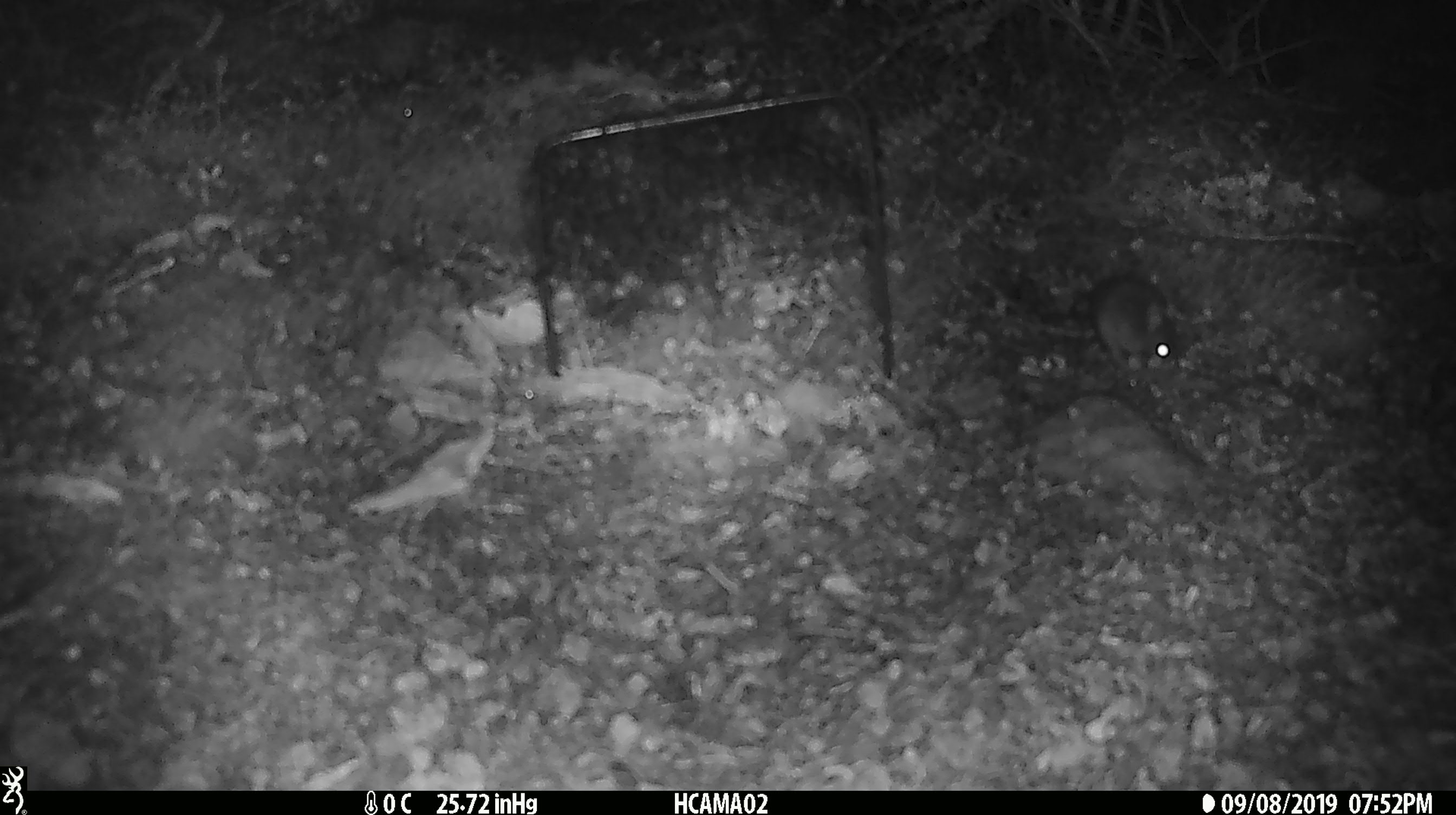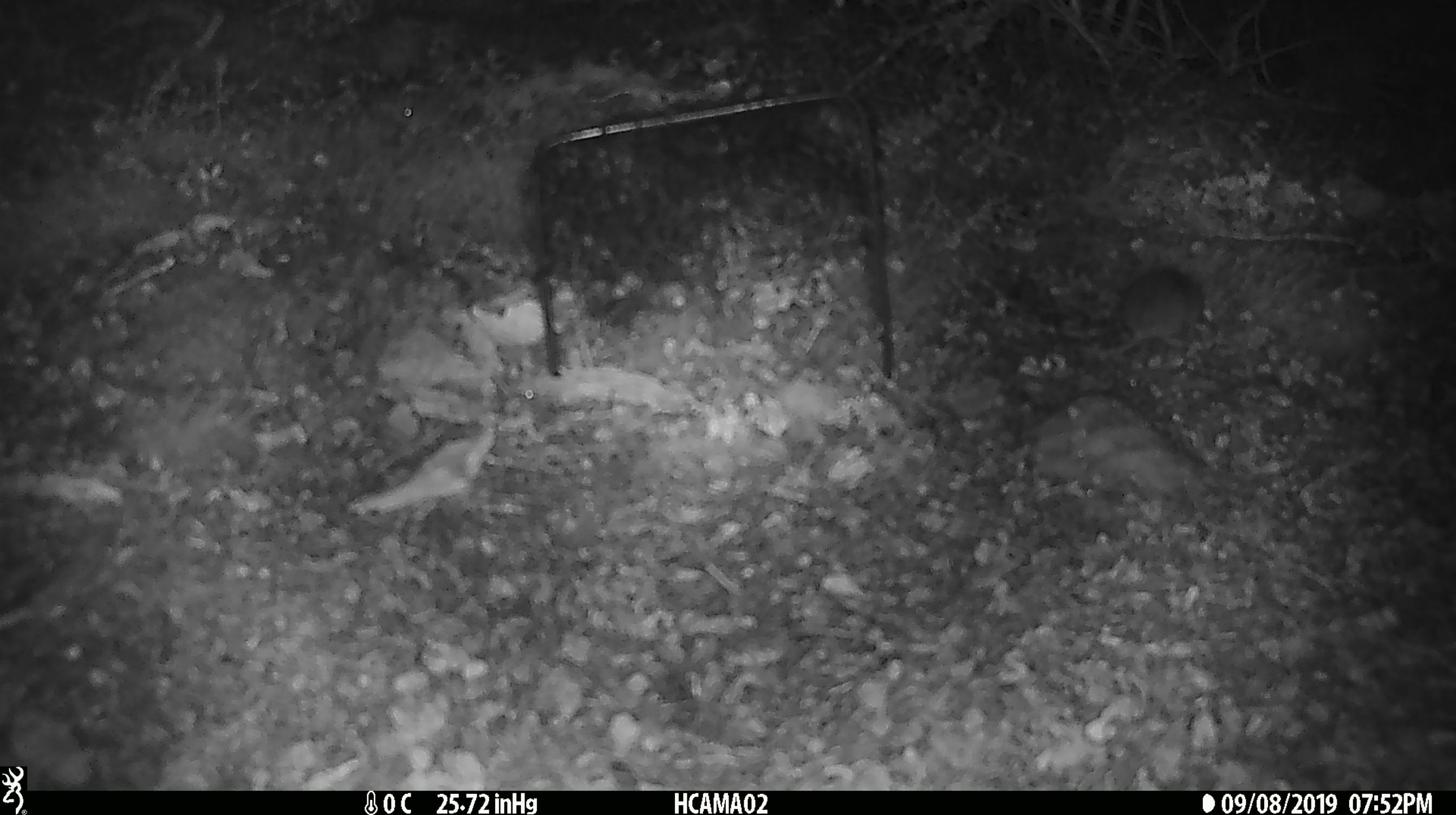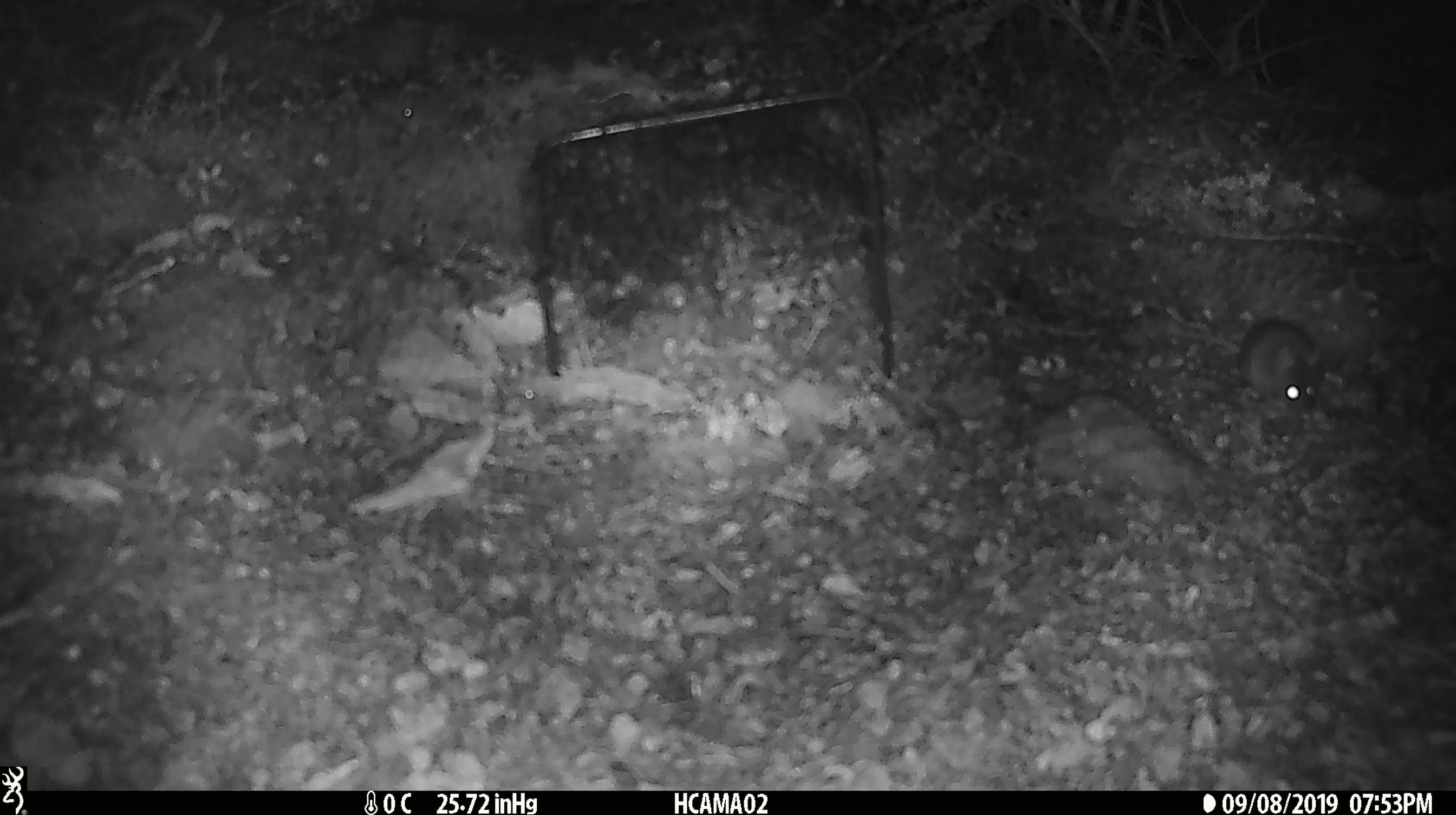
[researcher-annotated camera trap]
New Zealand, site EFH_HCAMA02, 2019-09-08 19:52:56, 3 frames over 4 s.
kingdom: Animalia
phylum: Chordata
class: Mammalia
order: Rodentia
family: Muridae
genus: Mus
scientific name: Mus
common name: mouse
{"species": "mouse (Mus)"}